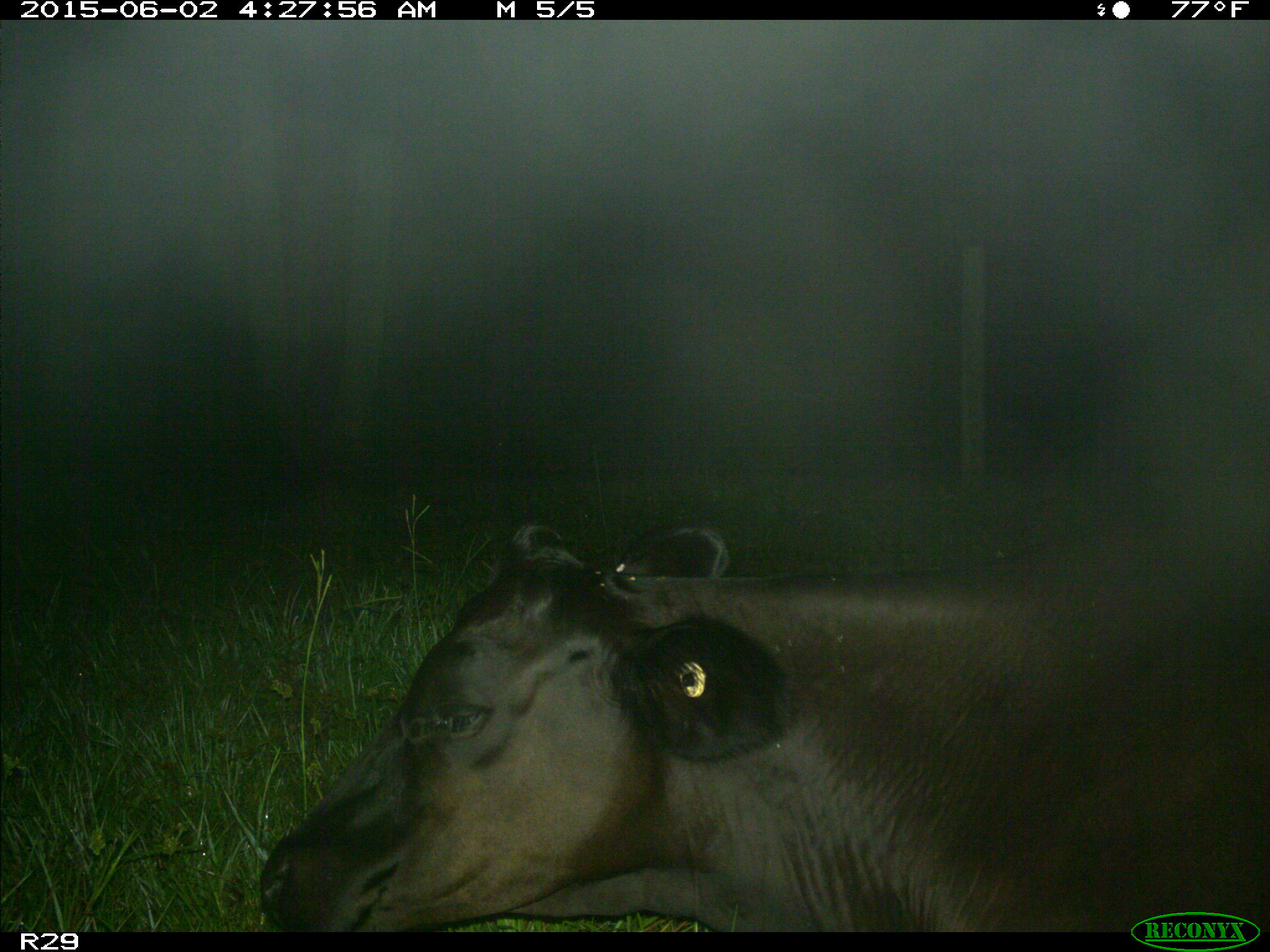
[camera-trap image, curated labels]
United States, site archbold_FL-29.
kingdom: Animalia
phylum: Chordata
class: Mammalia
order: Artiodactyla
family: Bovidae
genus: Bos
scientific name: Bos taurus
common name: domestic cow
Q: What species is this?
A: Bos taurus (domestic cow).